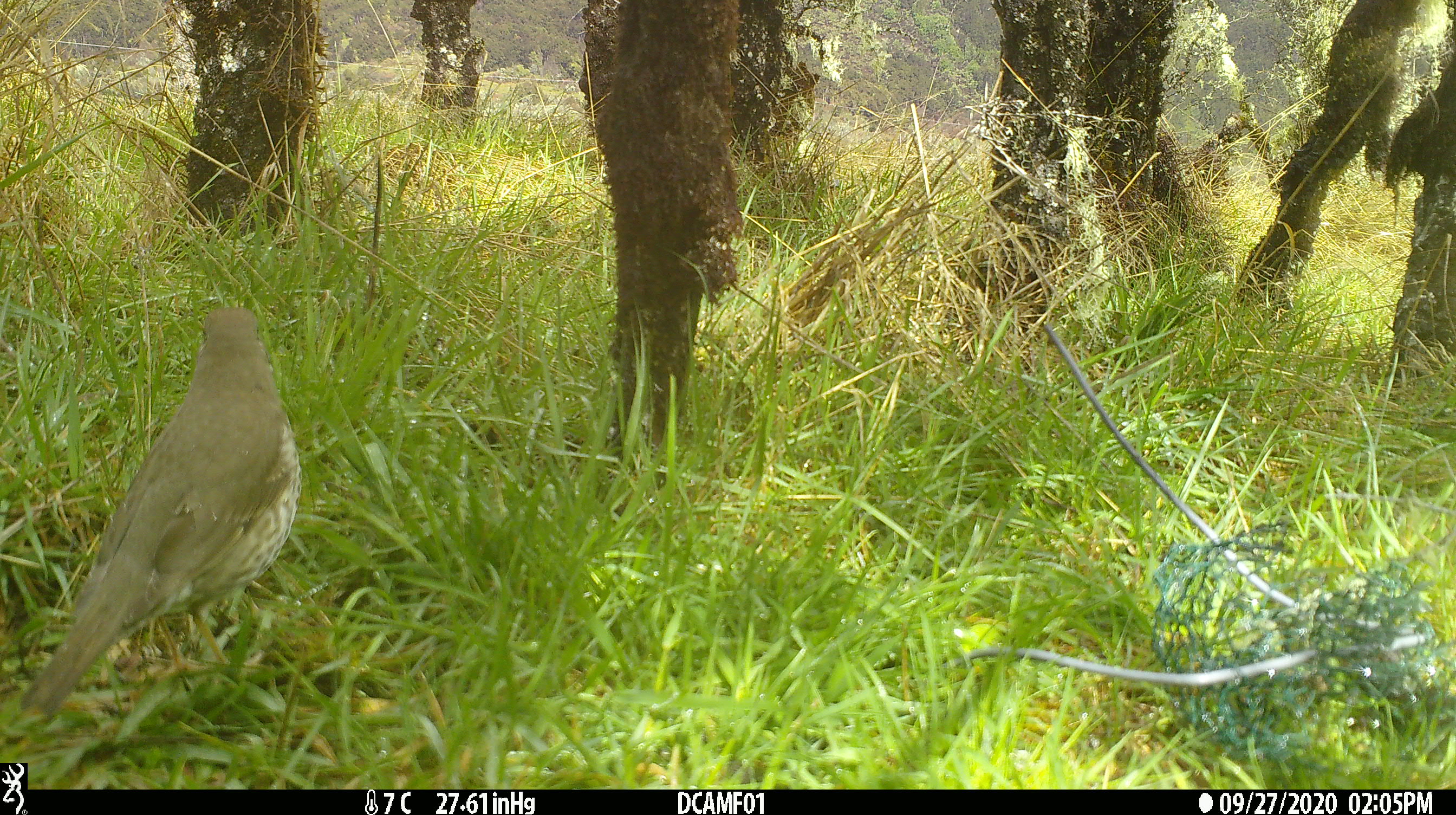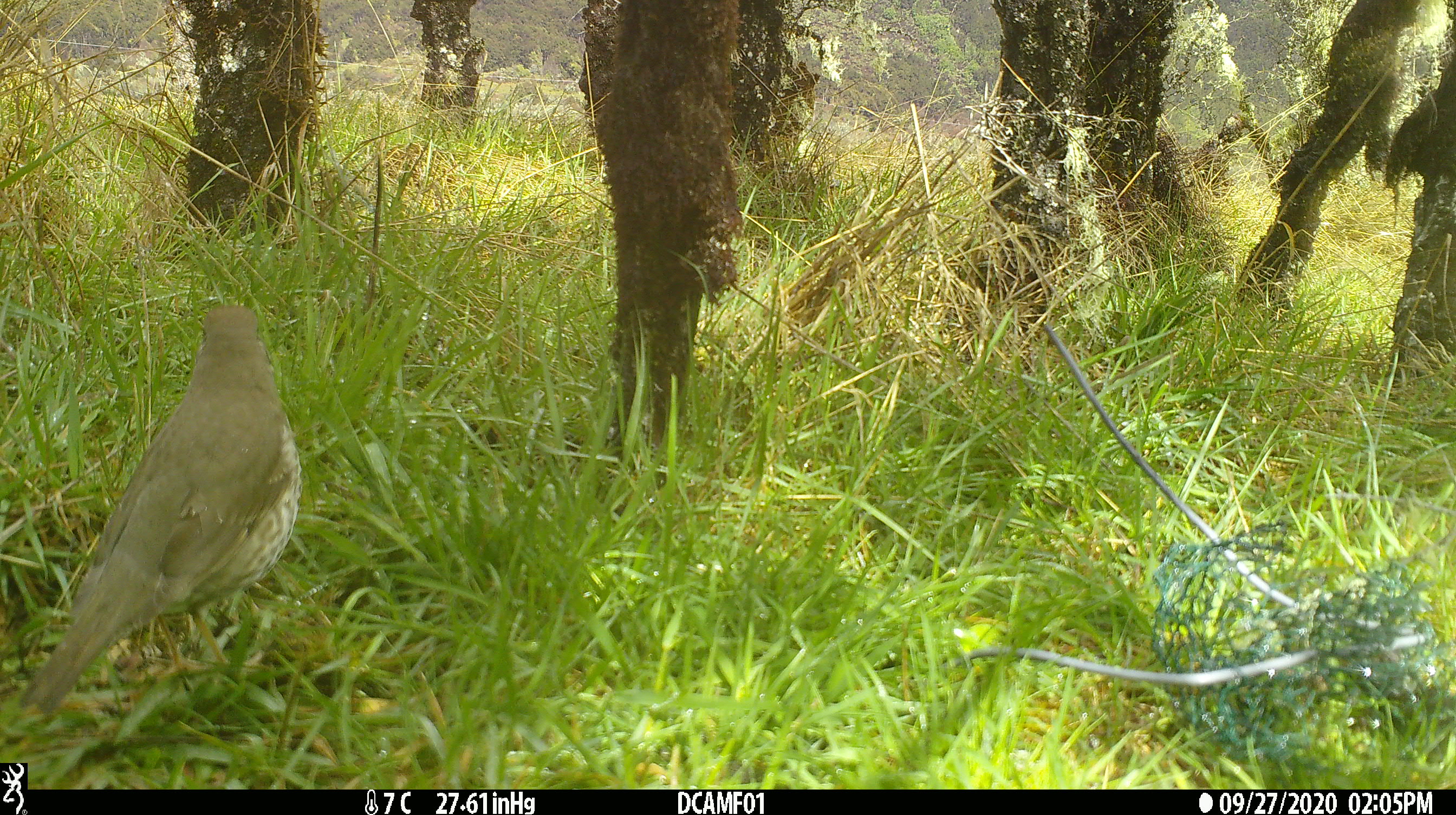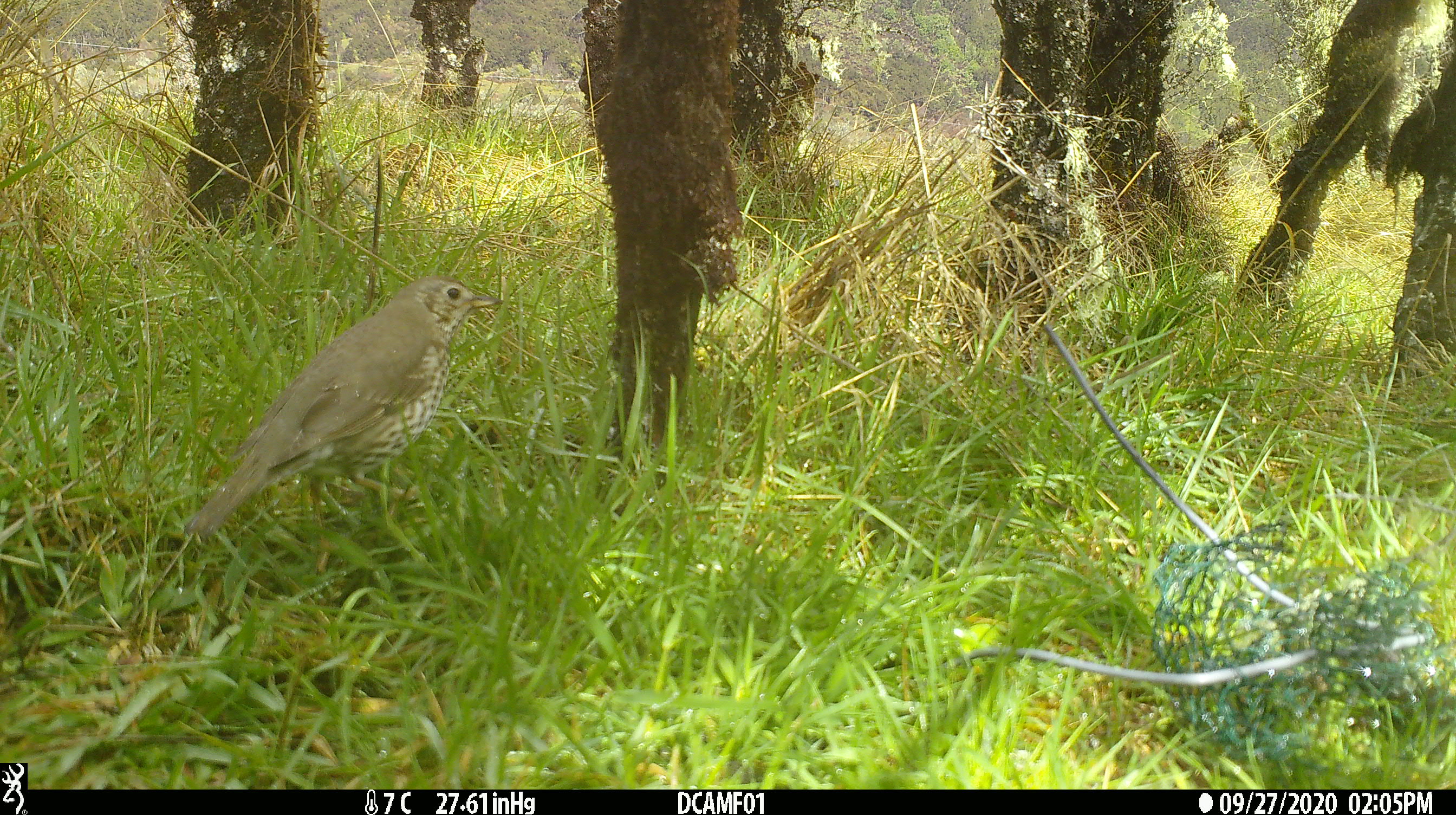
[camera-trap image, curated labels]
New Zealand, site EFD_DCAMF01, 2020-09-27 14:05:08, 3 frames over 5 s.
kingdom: Animalia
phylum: Chordata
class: Aves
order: Passeriformes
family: Turdidae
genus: Turdus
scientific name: Turdus philomelos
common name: song thrush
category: thrush